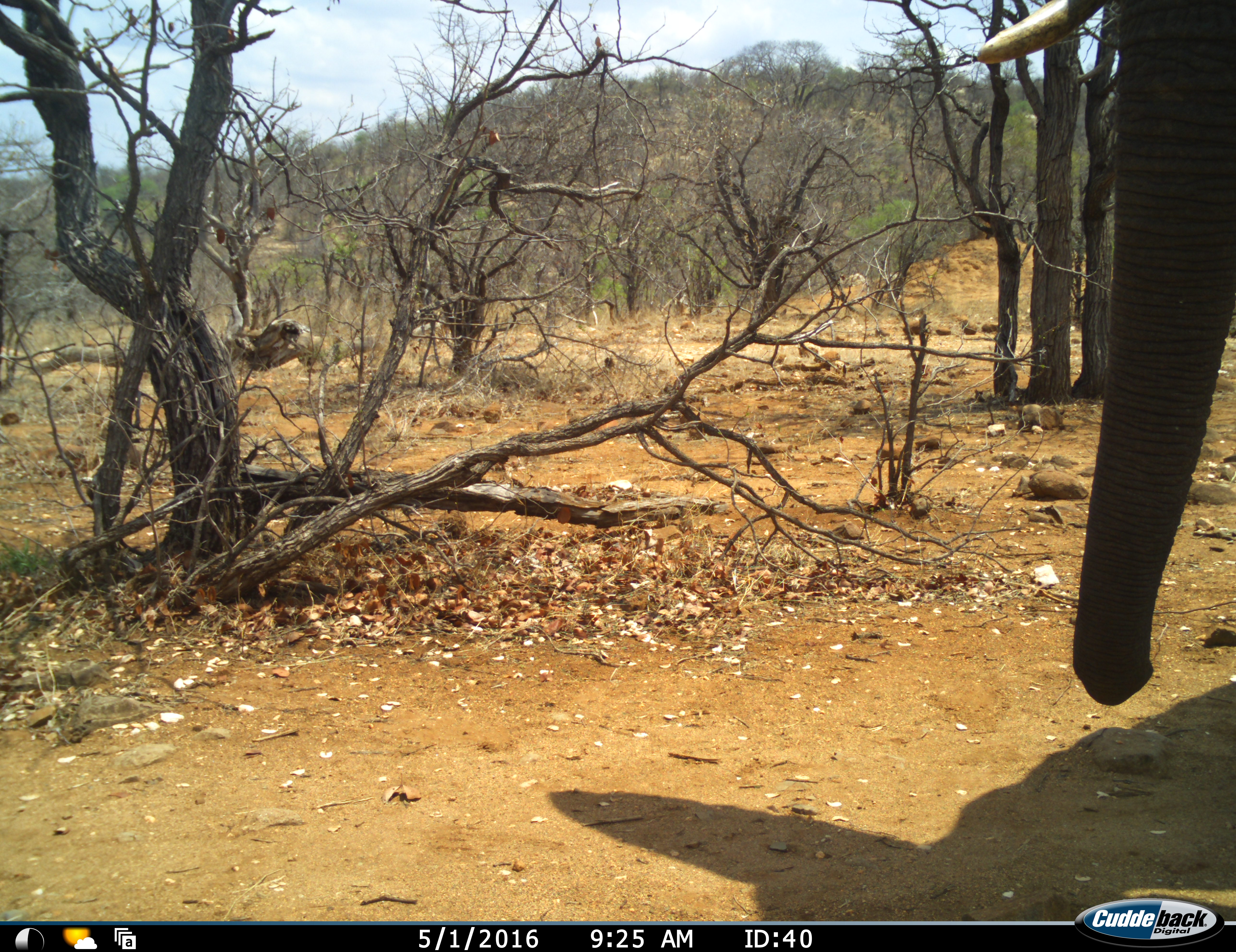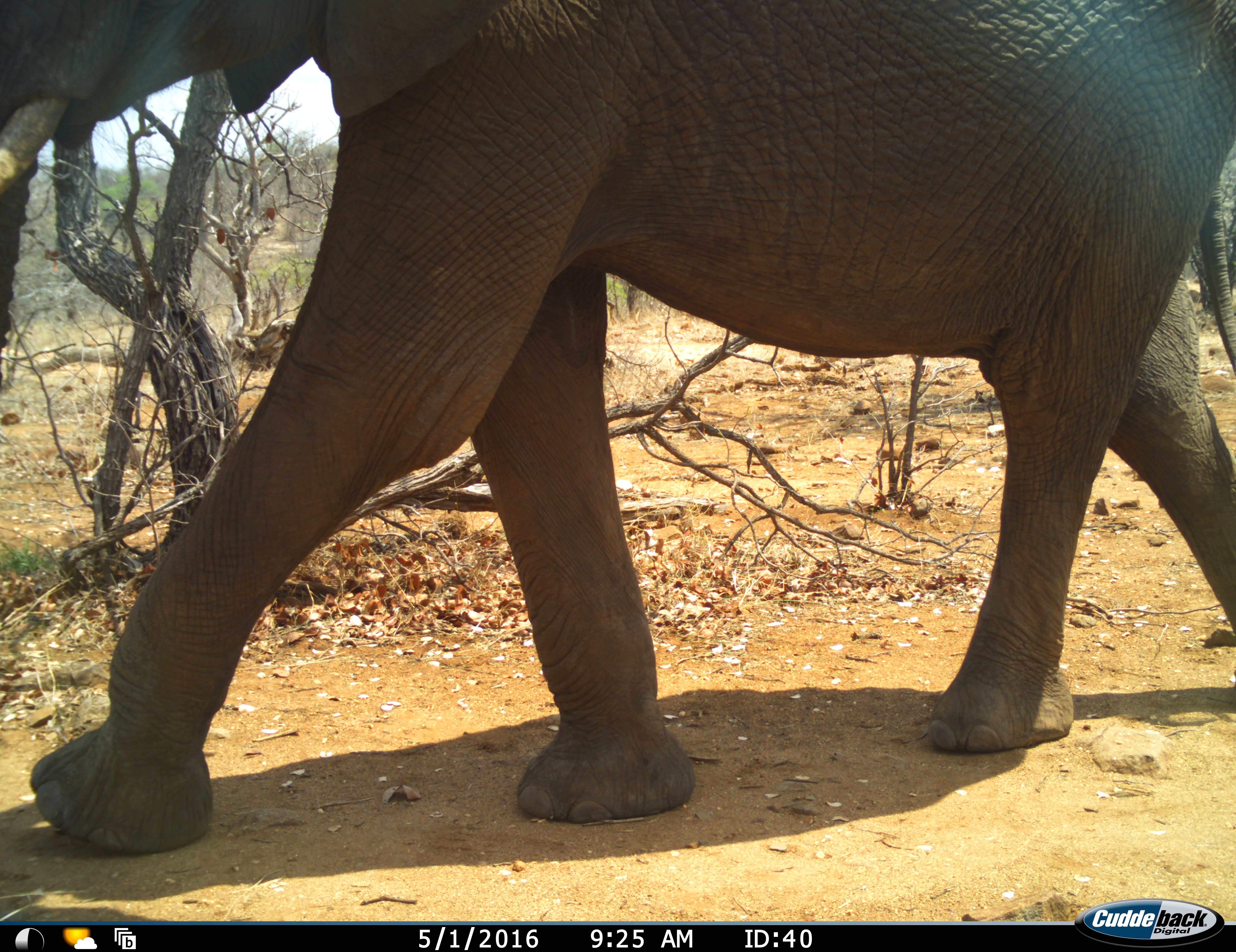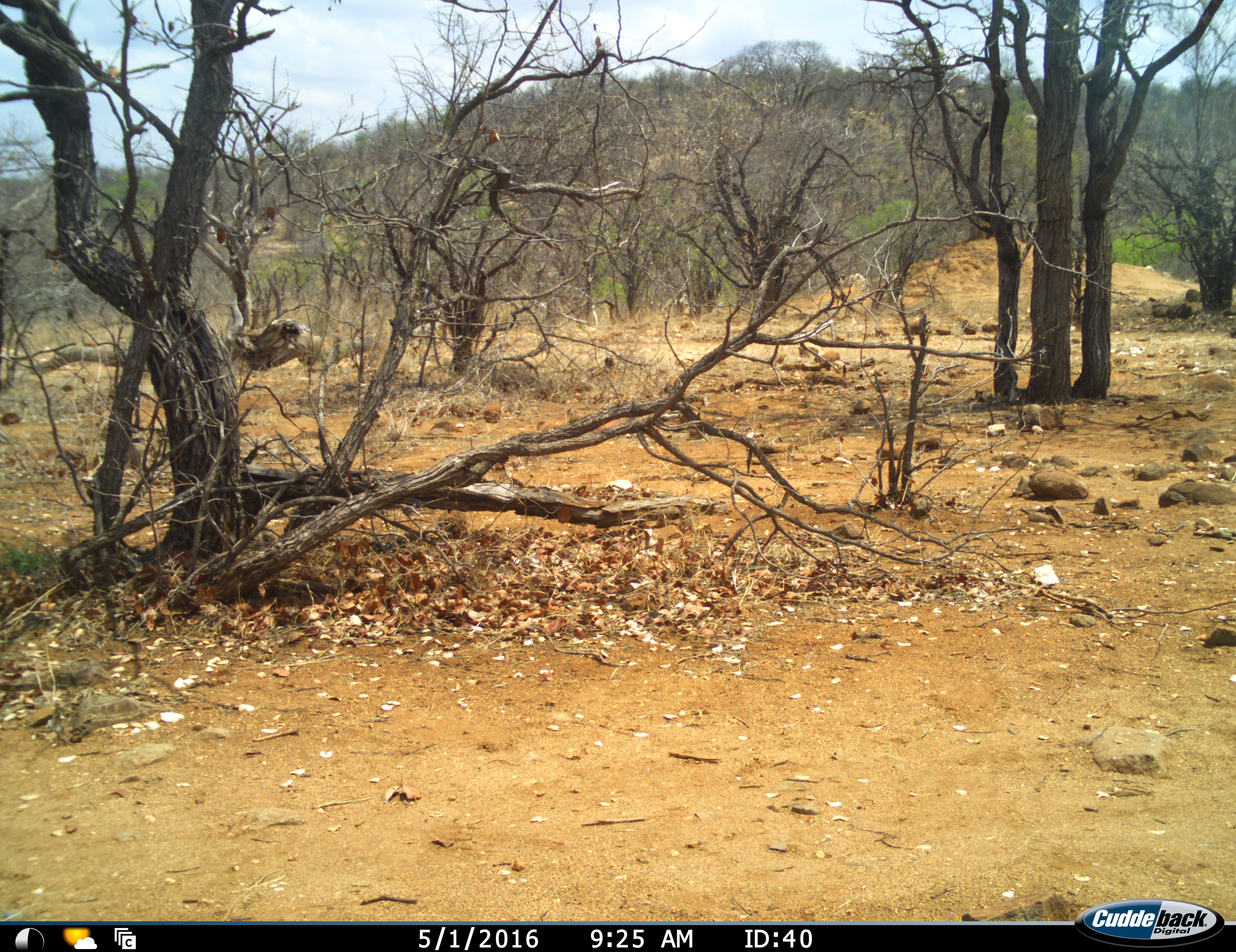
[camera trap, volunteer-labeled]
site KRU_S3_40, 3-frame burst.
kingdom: Animalia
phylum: Chordata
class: Mammalia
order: Proboscidea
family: Elephantidae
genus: Loxodonta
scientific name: Loxodonta africana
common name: african bush elephant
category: elephant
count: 1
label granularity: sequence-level